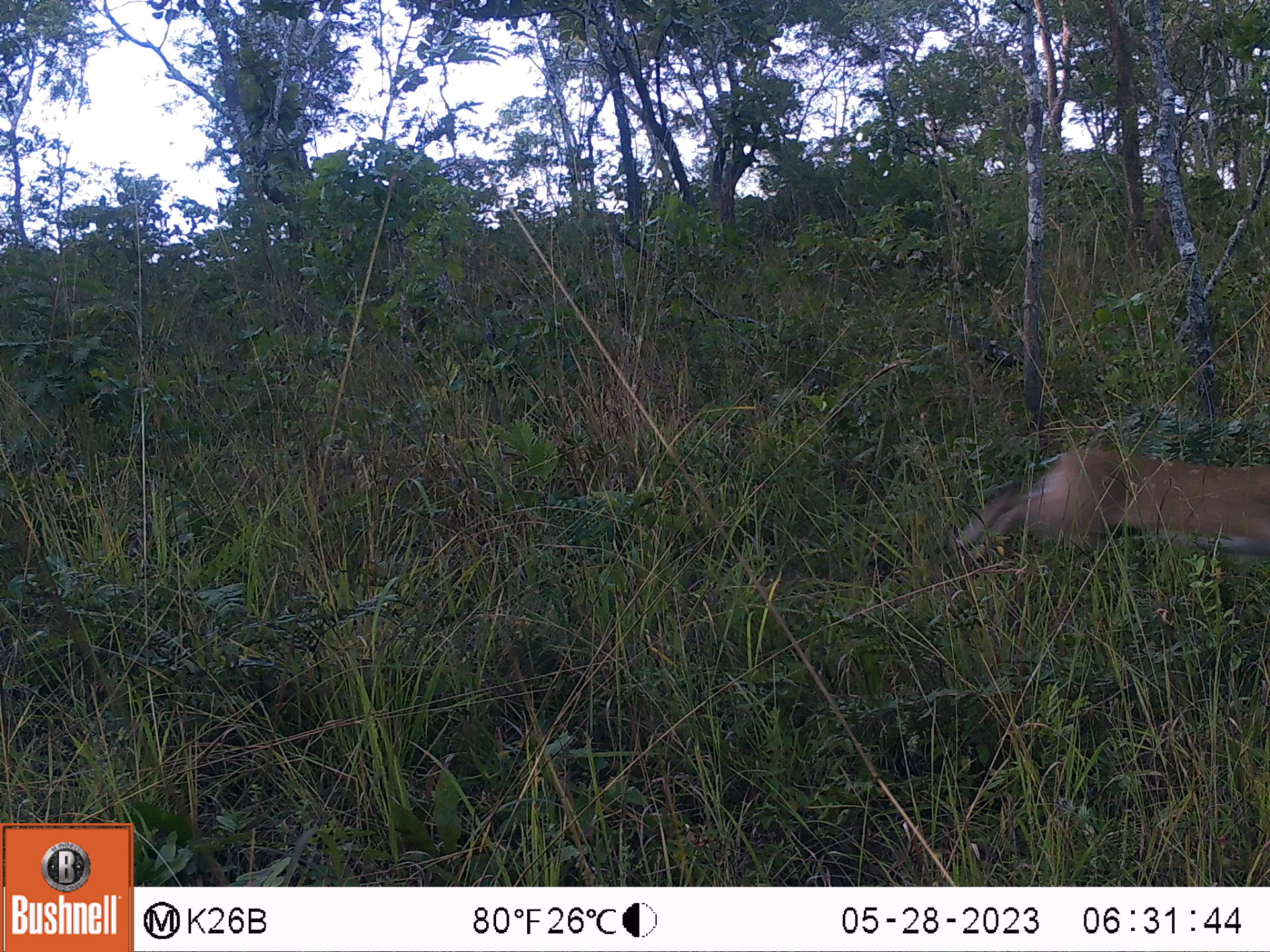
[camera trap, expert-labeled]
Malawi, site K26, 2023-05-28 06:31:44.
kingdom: Animalia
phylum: Chordata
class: Mammalia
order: Artiodactyla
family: Bovidae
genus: Sylvicapra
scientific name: Sylvicapra grimmia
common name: common duiker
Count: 1.